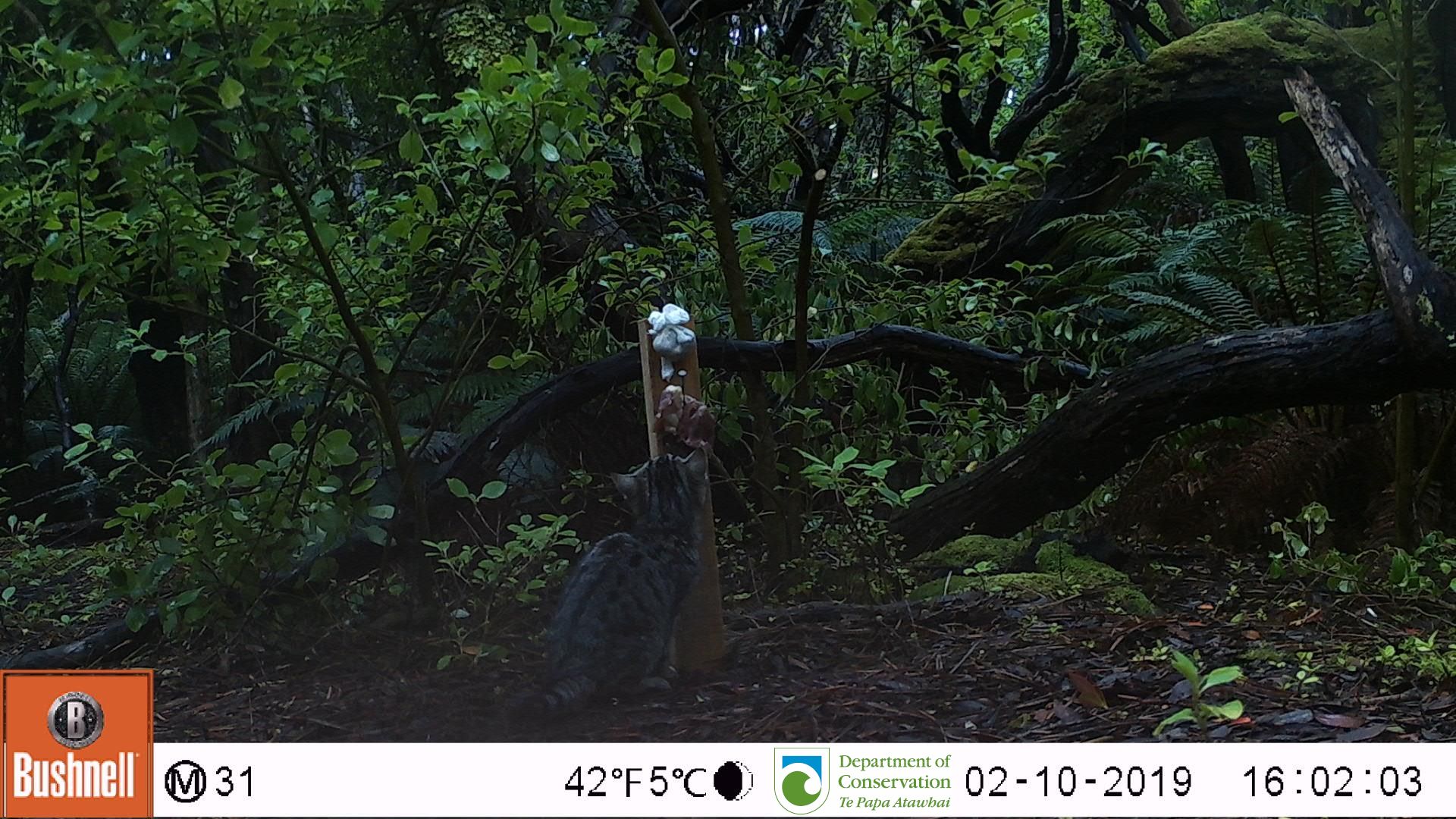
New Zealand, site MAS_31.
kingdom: Animalia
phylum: Chordata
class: Mammalia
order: Carnivora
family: Felidae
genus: Felis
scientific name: Felis catus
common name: domestic cat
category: cat